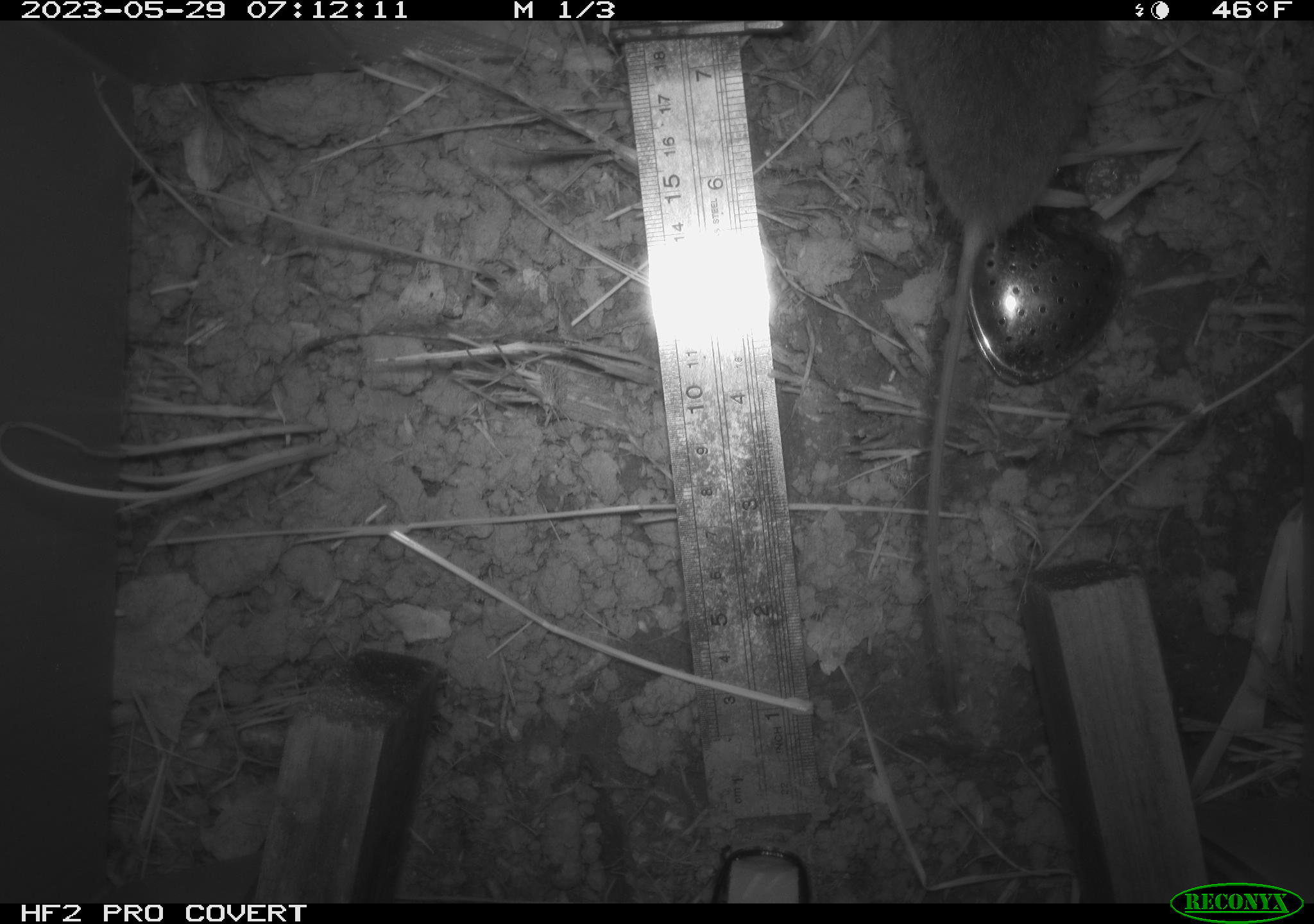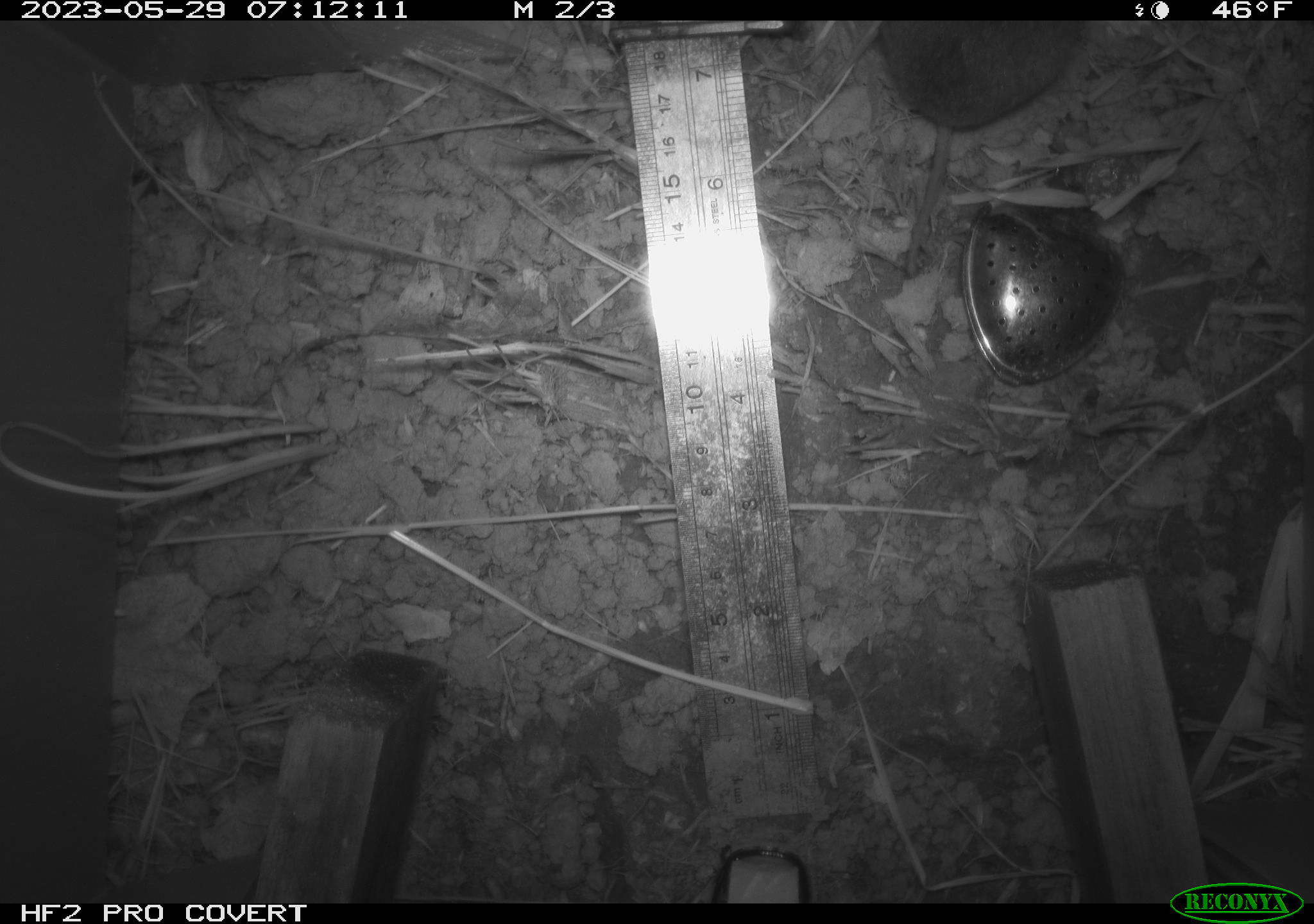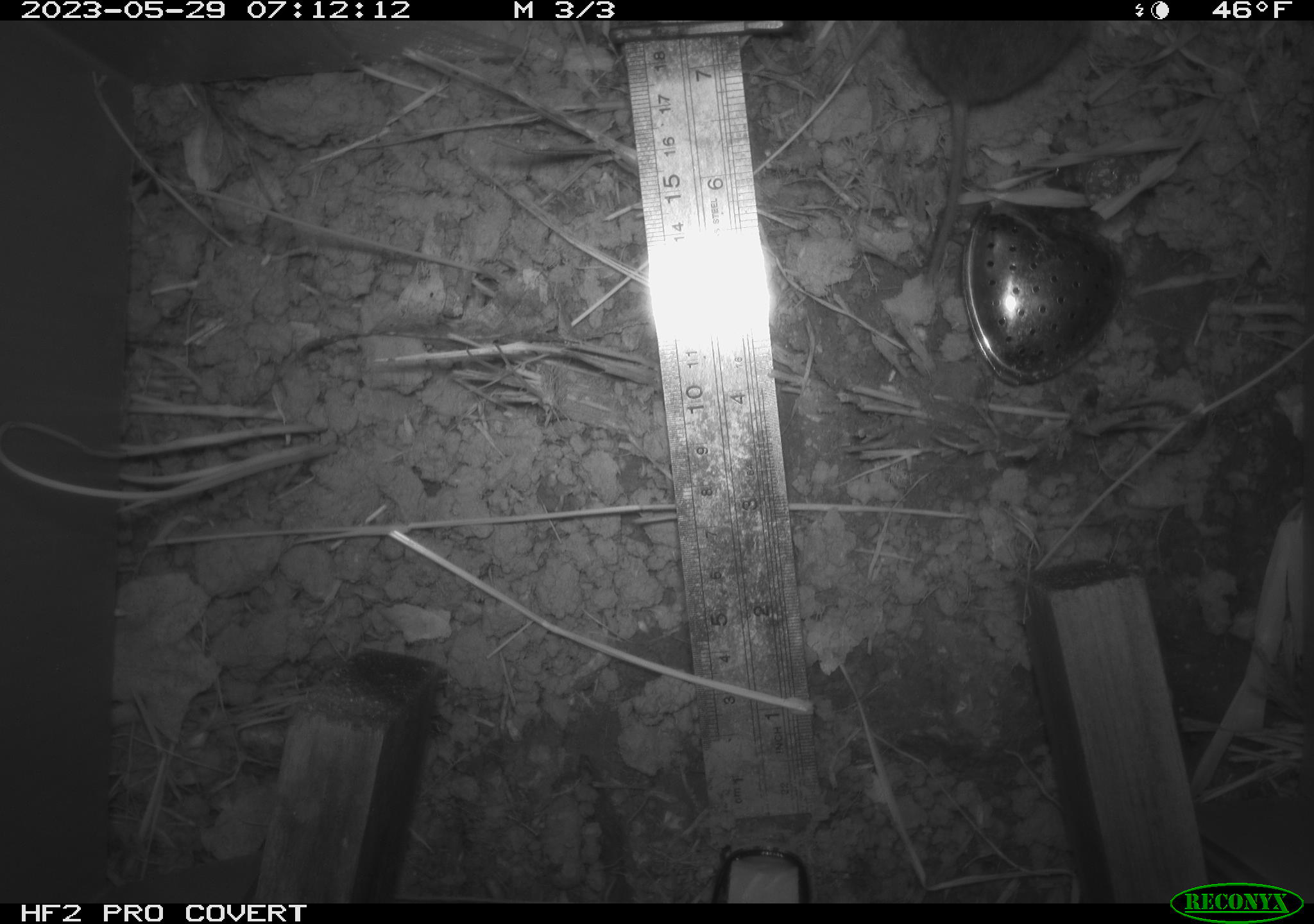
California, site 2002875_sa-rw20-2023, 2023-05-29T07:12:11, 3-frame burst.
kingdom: Animalia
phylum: Chordata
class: Mammalia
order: Rodentia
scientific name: Rodentia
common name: rodent